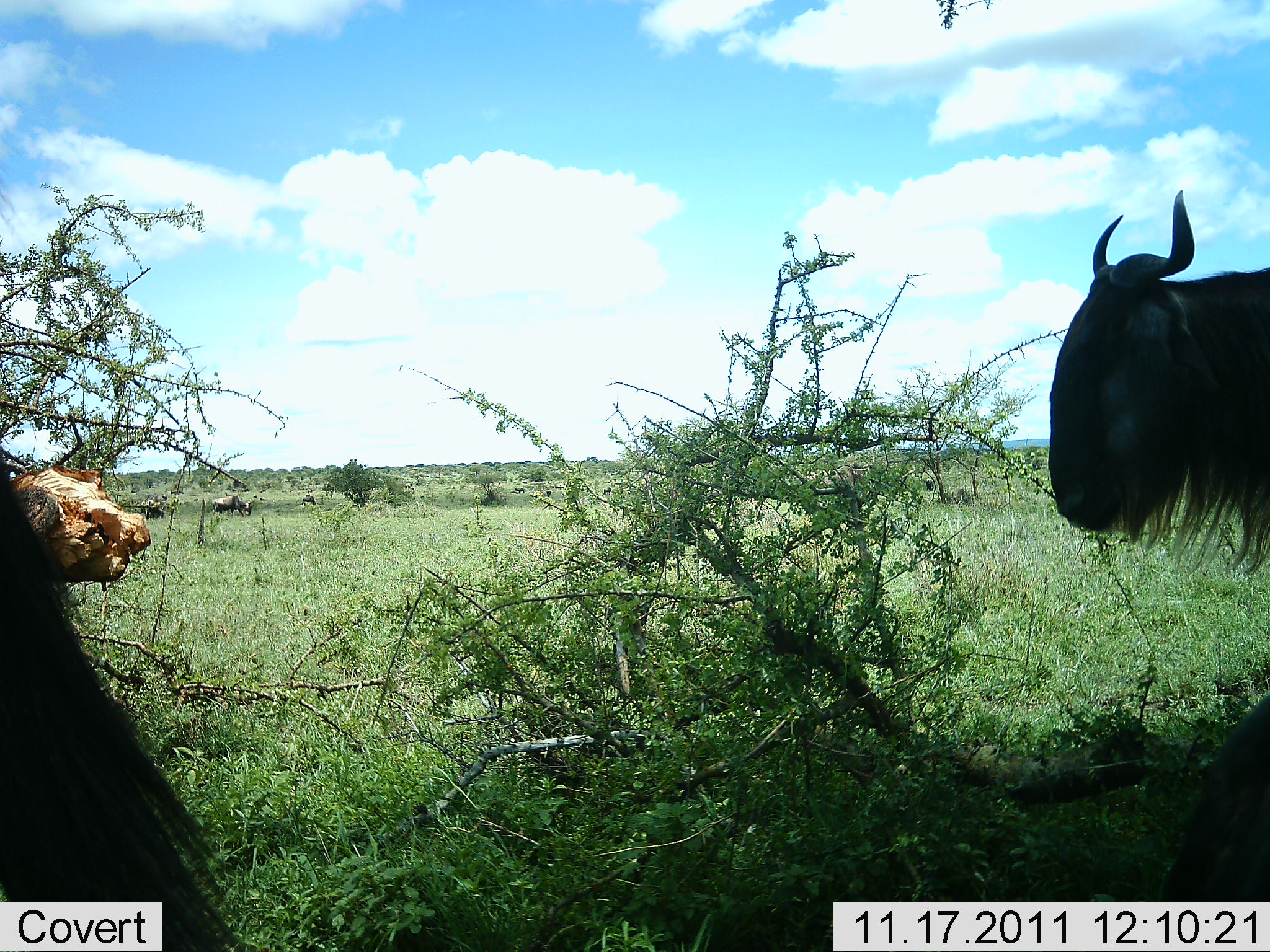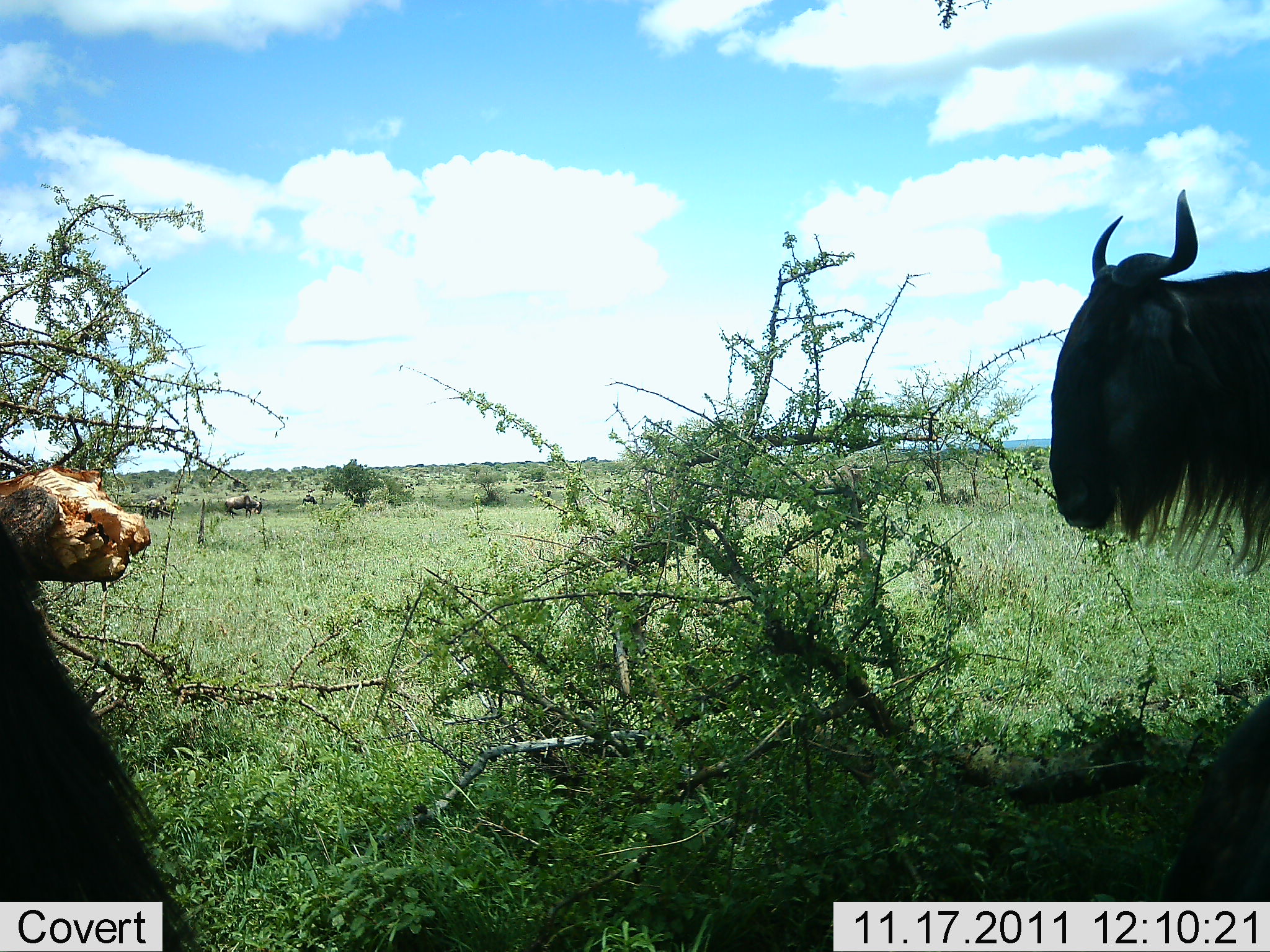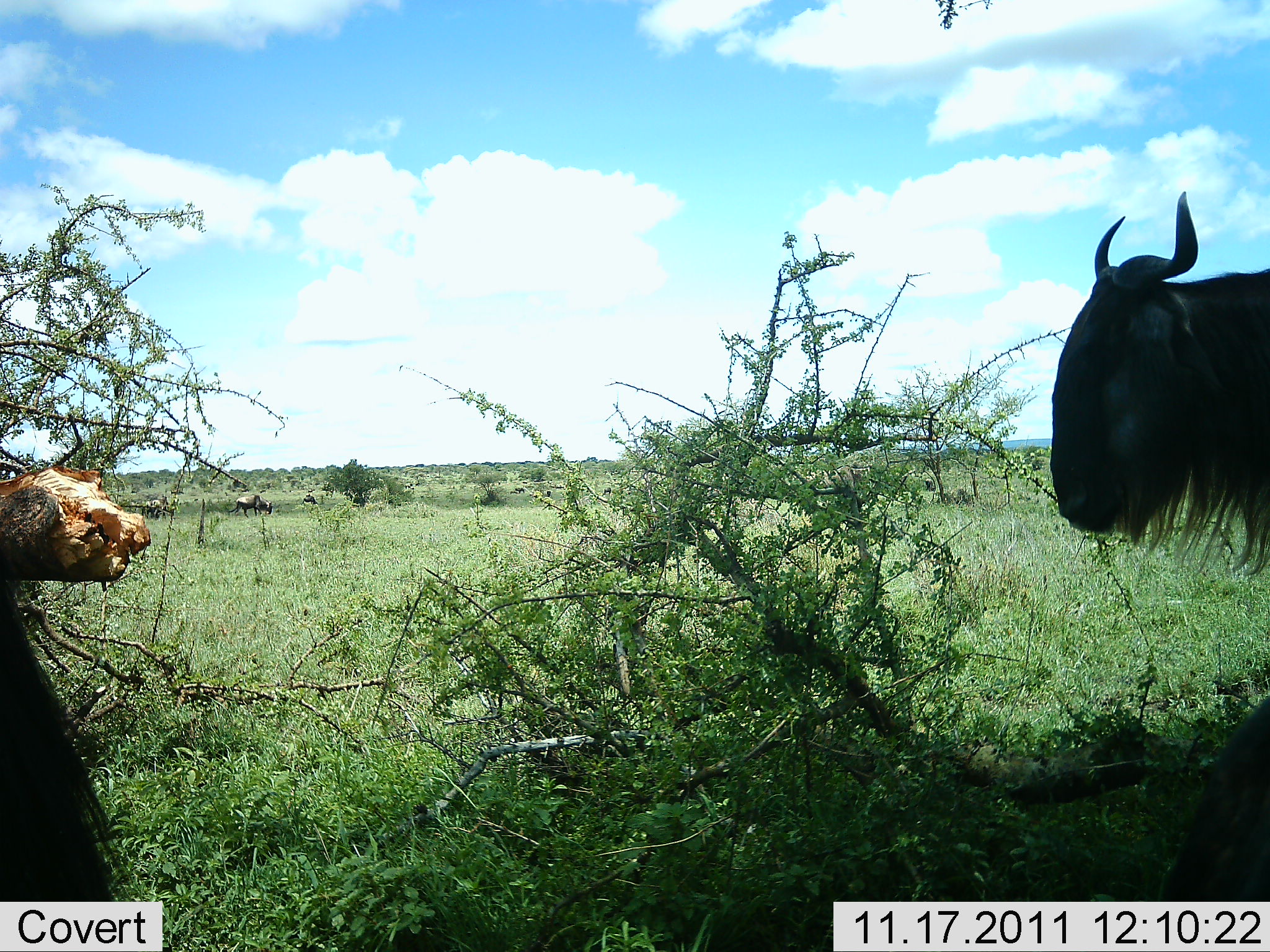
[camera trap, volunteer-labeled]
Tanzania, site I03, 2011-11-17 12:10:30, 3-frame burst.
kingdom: Animalia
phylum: Chordata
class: Mammalia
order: Artiodactyla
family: Bovidae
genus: Connochaetes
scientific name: Connochaetes taurinus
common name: blue wildebeest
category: wildebeest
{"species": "wildebeest (blue wildebeest) (Connochaetes taurinus)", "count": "4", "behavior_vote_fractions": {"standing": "81%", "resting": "6%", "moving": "44%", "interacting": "0%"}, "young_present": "0%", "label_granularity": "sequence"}